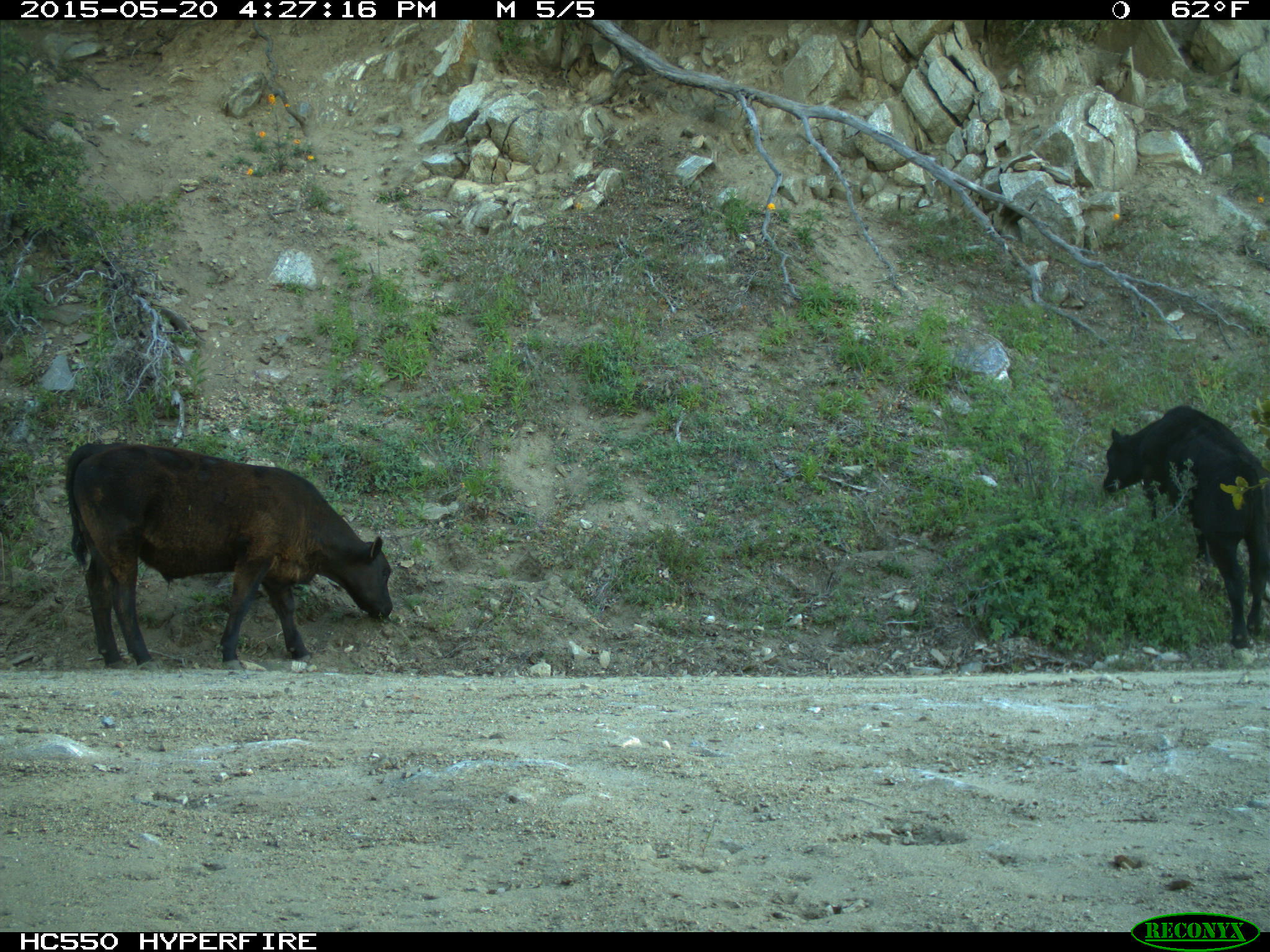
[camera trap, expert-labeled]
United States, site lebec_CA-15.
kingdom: Animalia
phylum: Chordata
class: Mammalia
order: Artiodactyla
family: Bovidae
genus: Bos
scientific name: Bos taurus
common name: domestic cow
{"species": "Bos taurus (domestic cow)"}